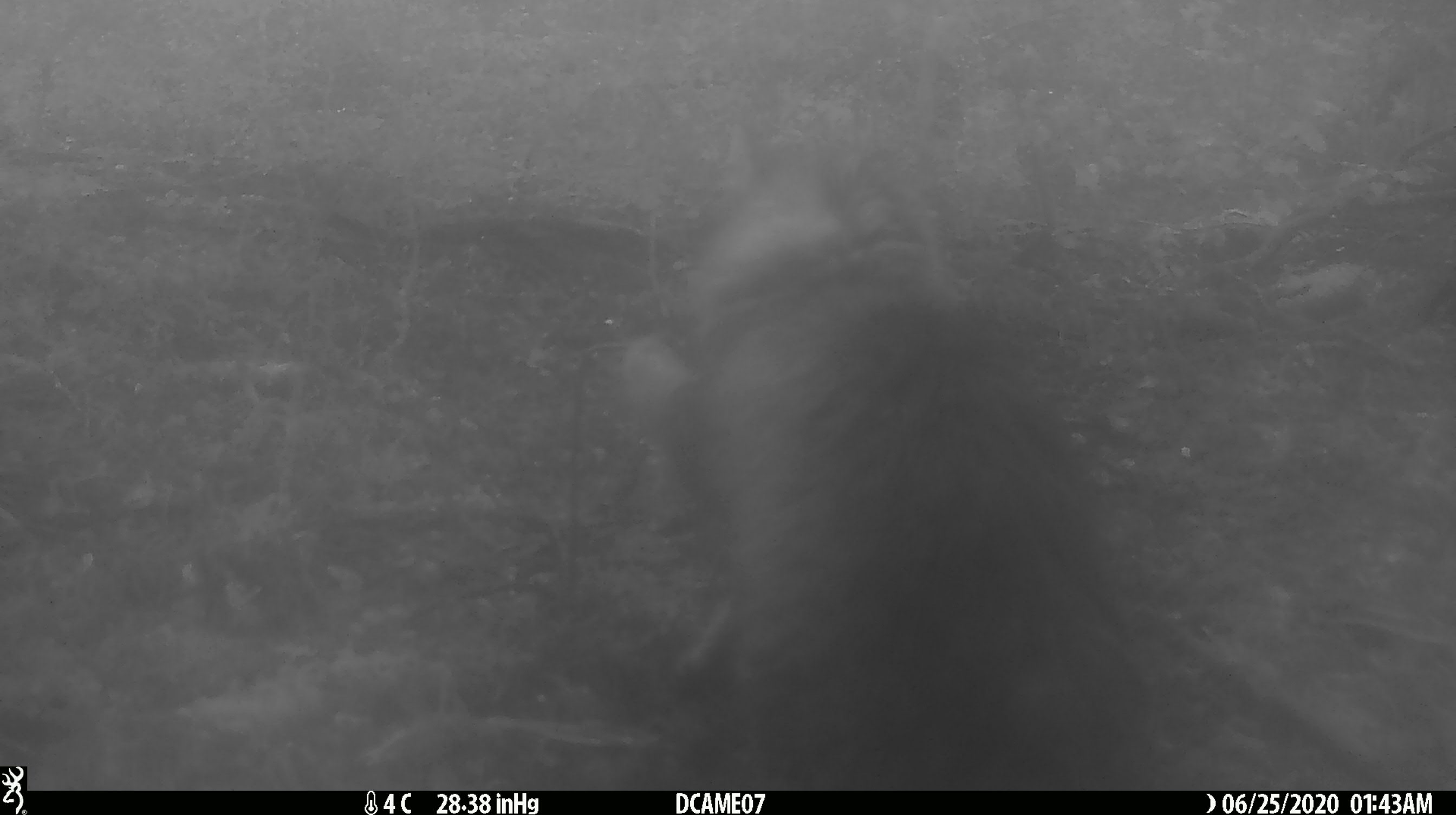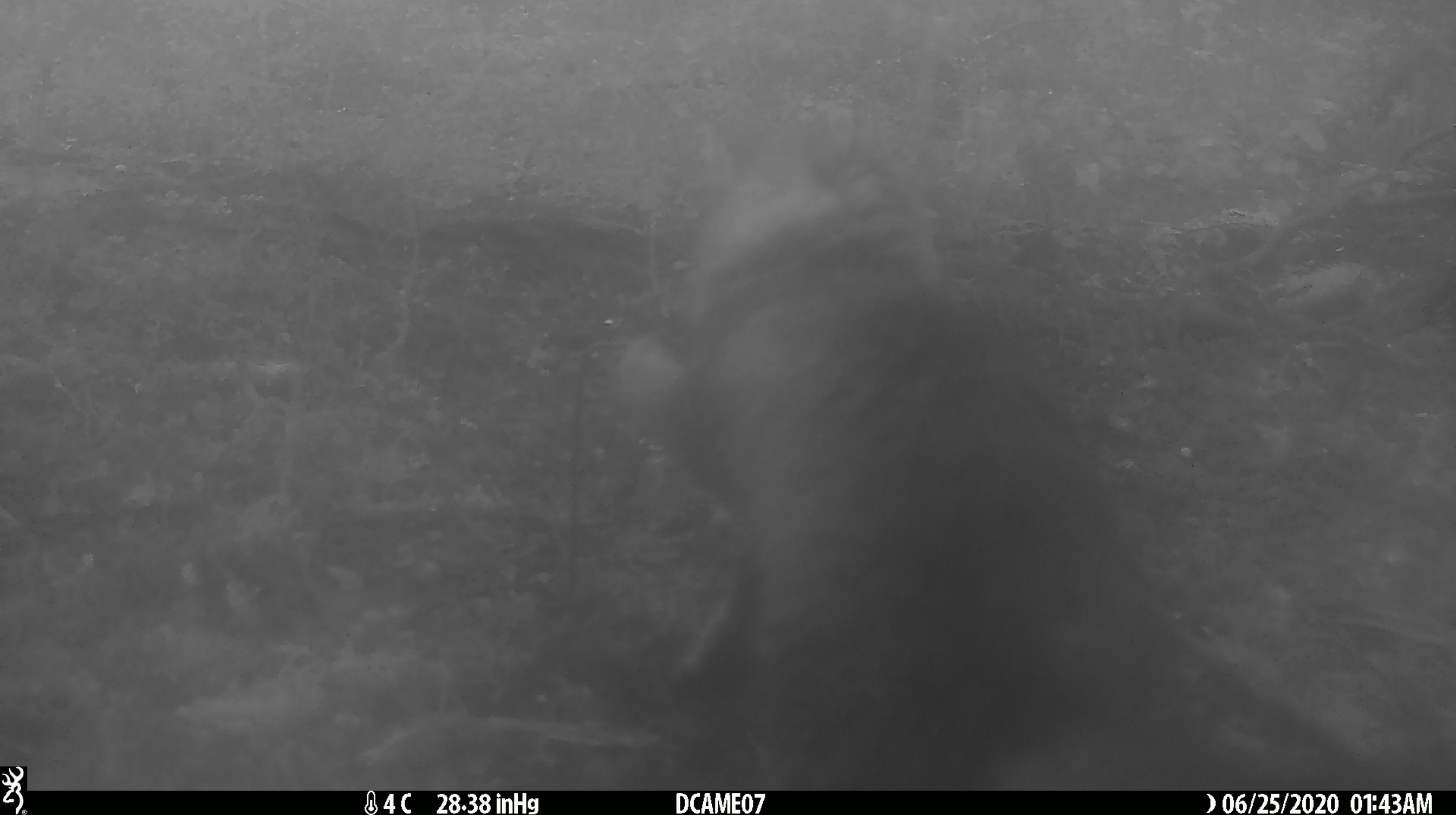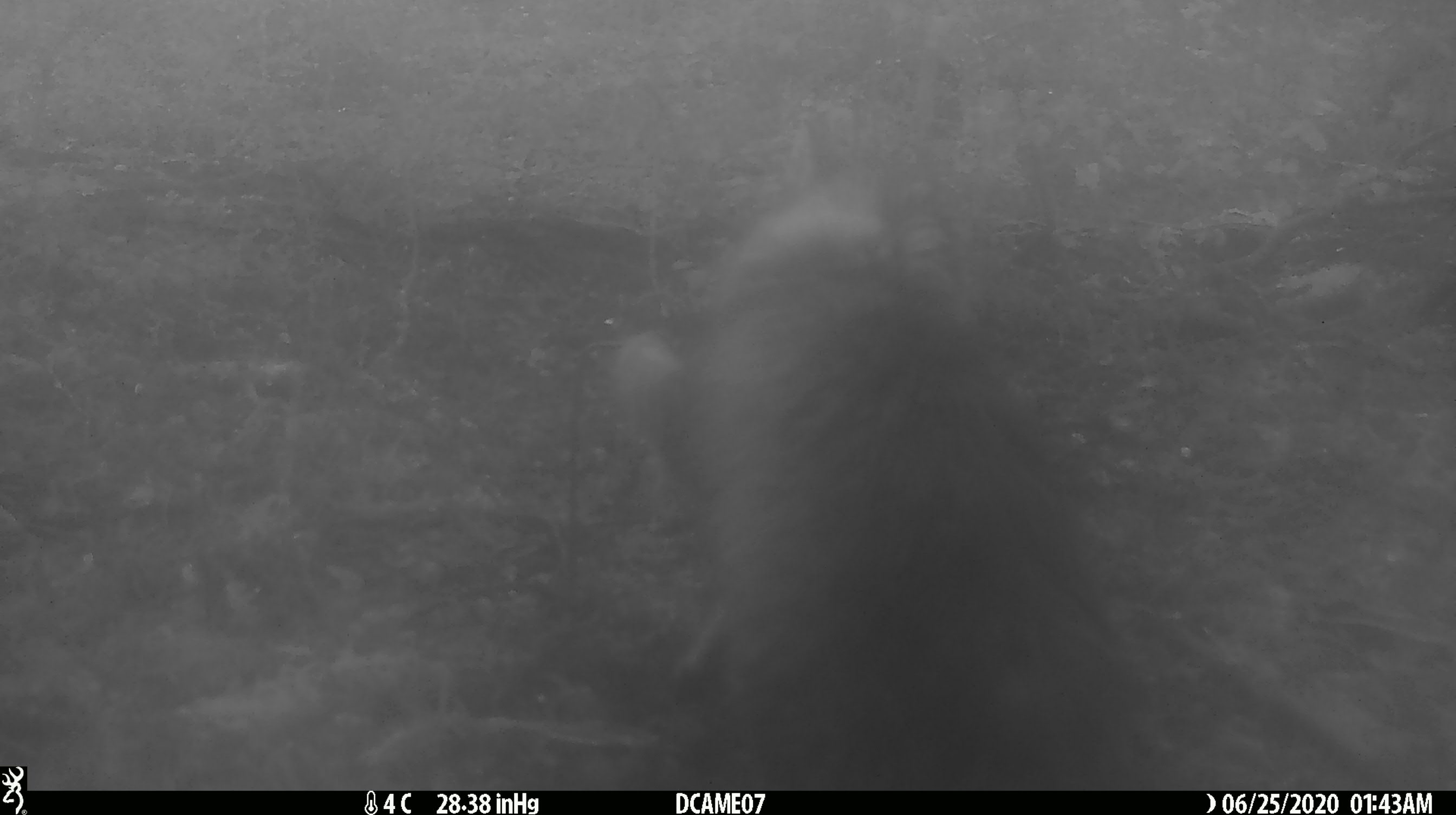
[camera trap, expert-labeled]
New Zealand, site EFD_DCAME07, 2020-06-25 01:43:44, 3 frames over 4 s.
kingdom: Animalia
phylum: Chordata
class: Mammalia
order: Carnivora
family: Felidae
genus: Felis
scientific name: Felis catus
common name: domestic cat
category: cat